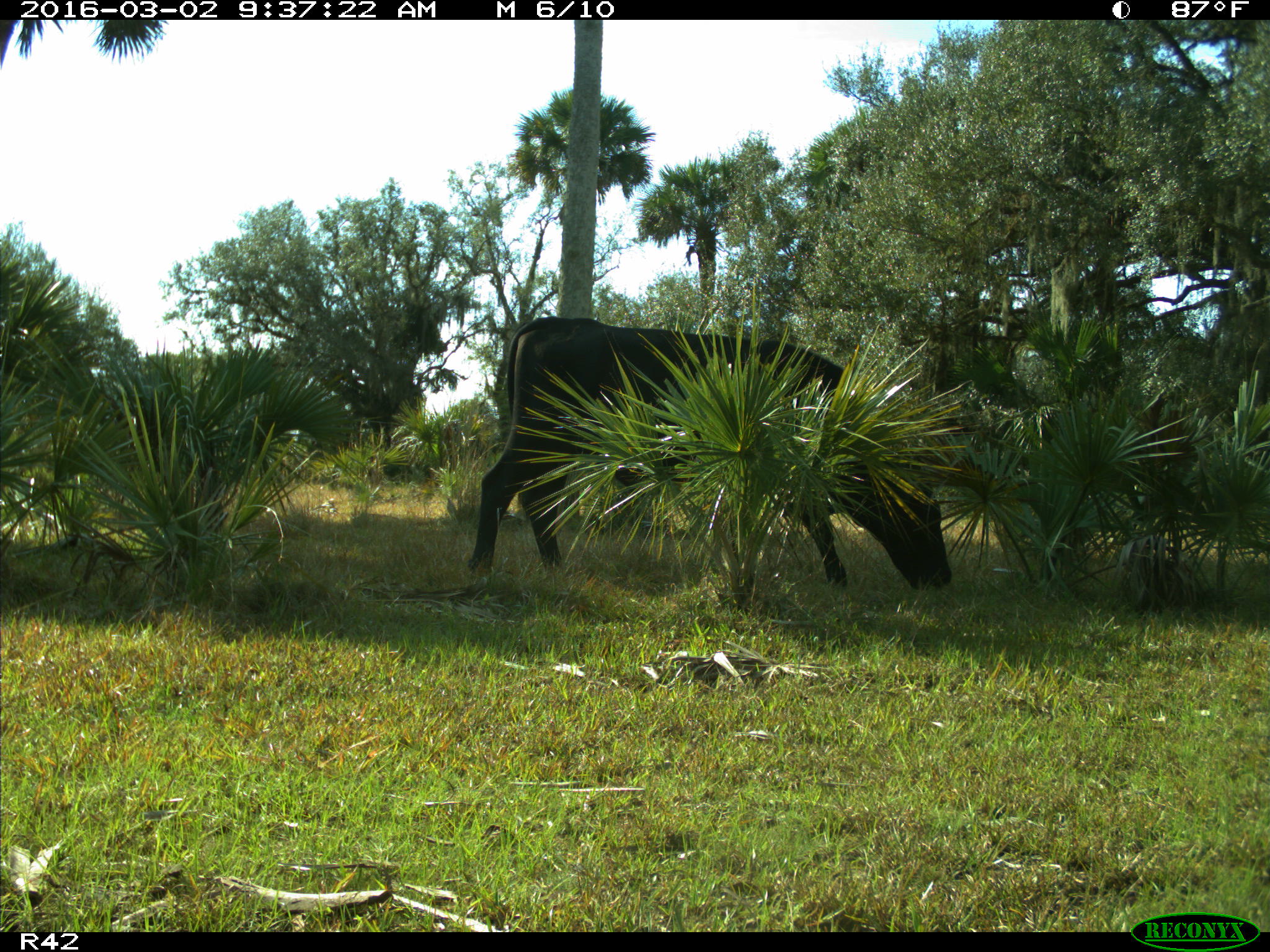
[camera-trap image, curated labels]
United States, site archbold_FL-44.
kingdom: Animalia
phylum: Chordata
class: Mammalia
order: Artiodactyla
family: Bovidae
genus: Bos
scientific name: Bos taurus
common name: domestic cow